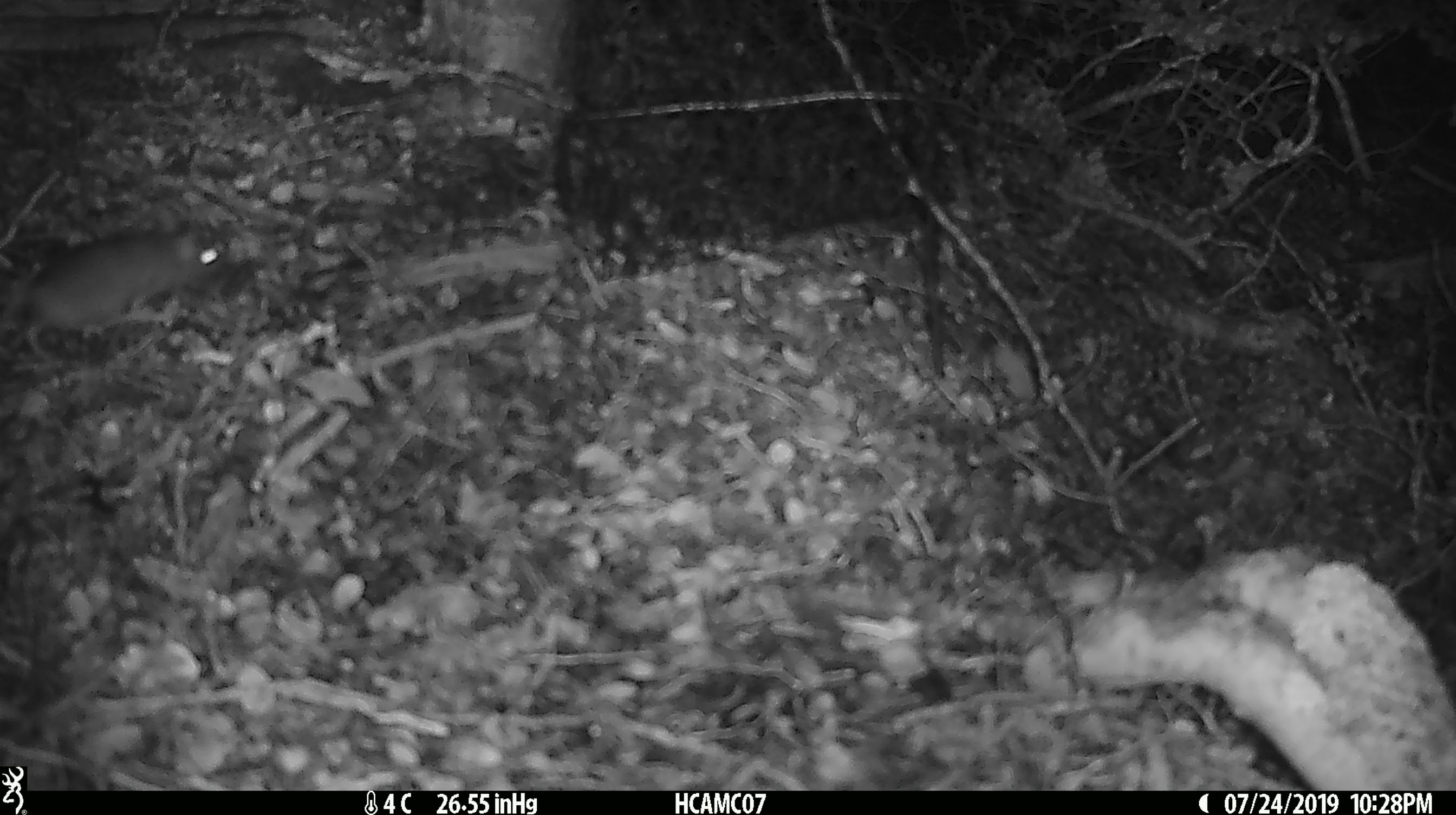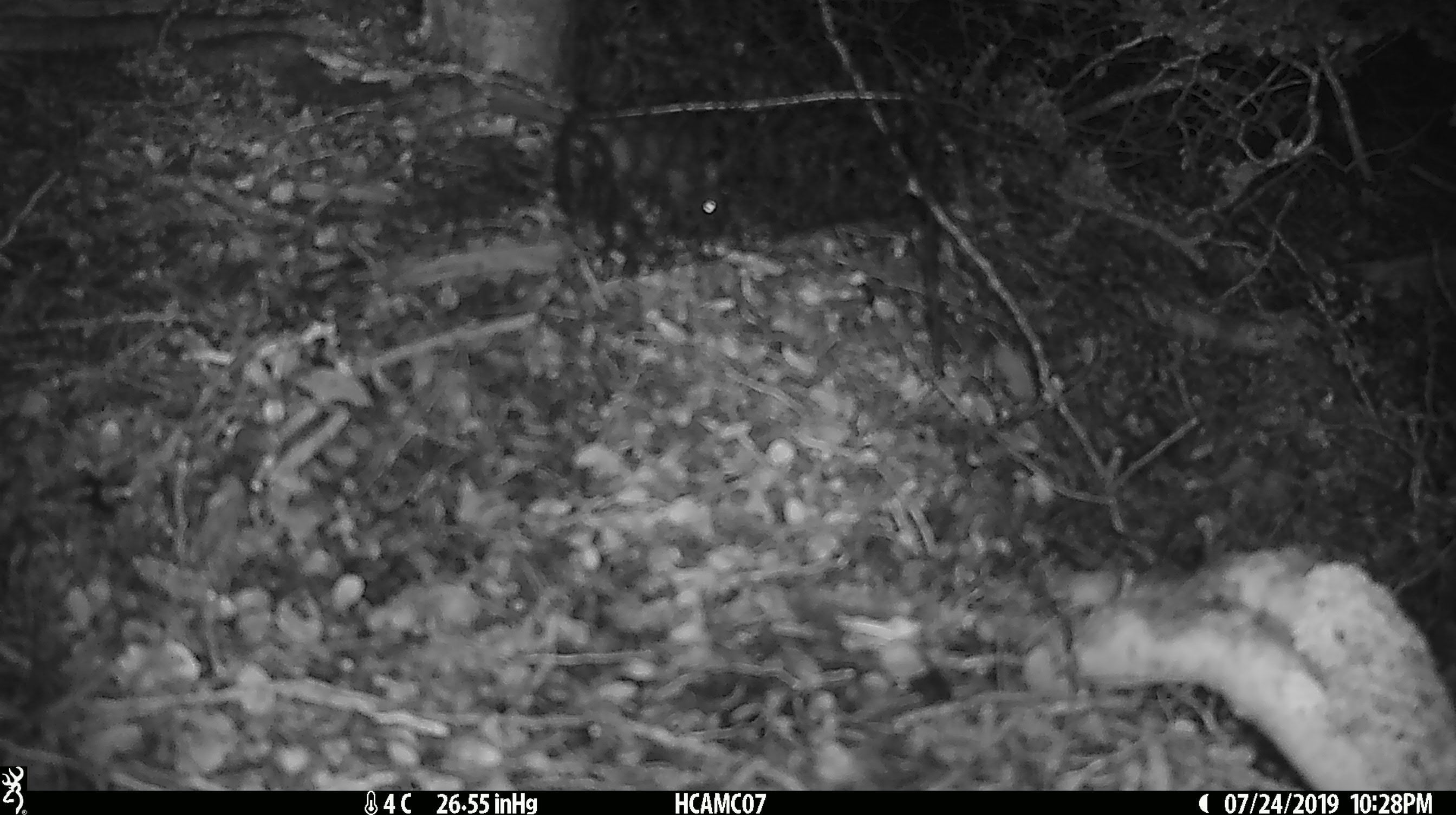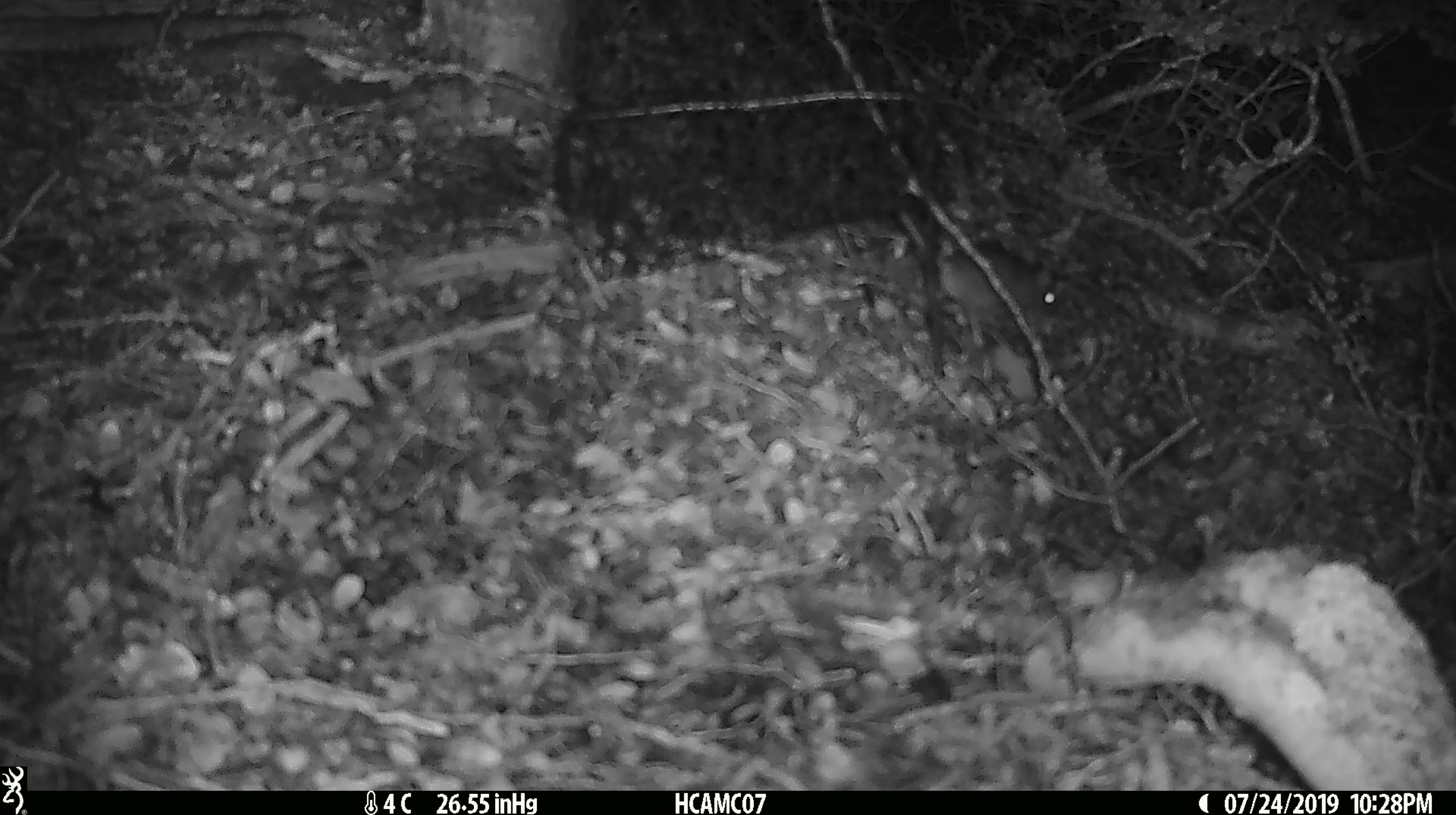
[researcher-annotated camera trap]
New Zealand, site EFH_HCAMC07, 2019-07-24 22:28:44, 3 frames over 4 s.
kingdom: Animalia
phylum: Chordata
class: Mammalia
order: Rodentia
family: Muridae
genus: Mus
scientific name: Mus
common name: mouse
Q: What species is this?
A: Mouse (Mus).